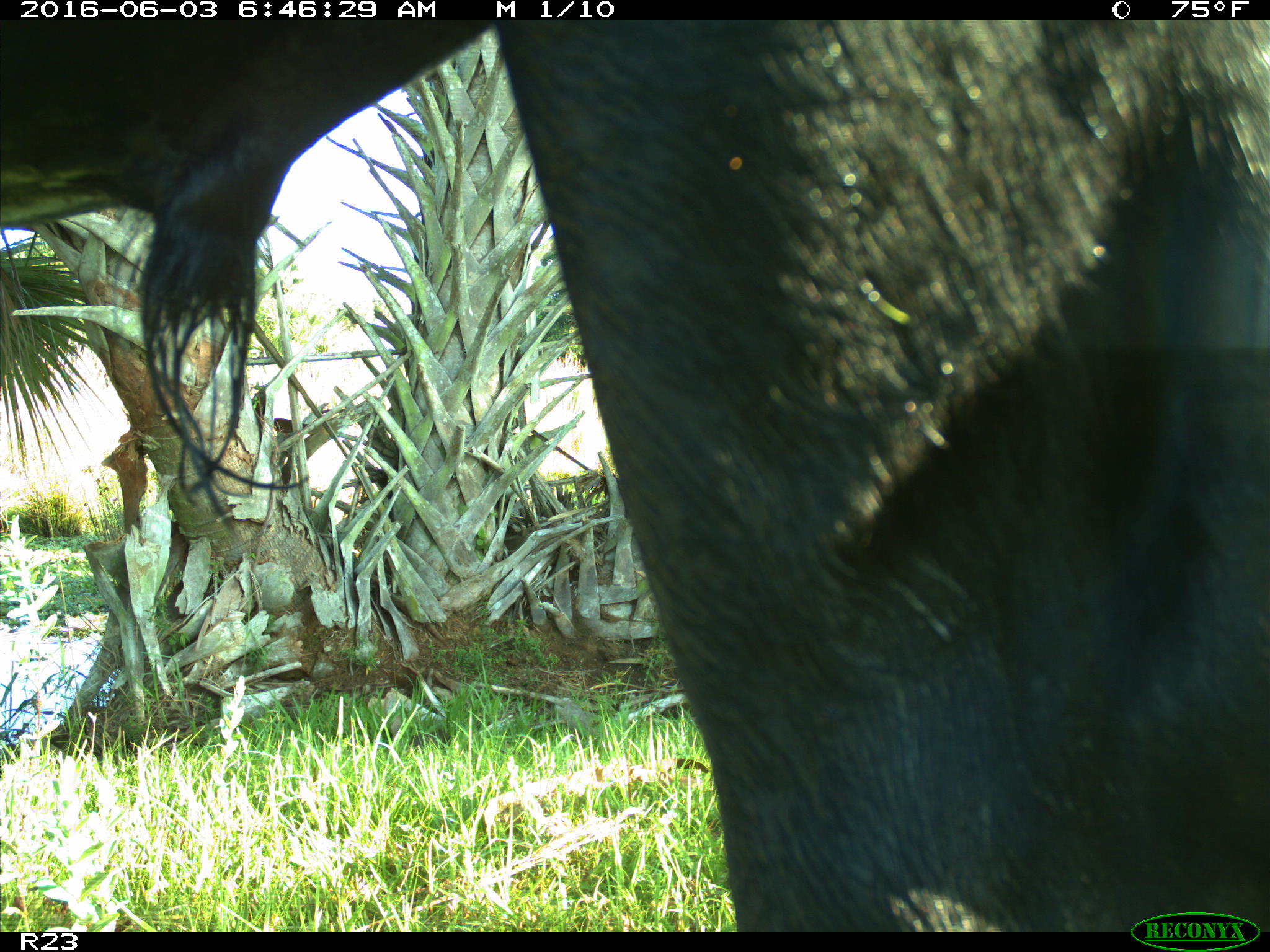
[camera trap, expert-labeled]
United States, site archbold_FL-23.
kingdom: Animalia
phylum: Chordata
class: Mammalia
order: Artiodactyla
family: Bovidae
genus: Bos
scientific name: Bos taurus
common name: domestic cow